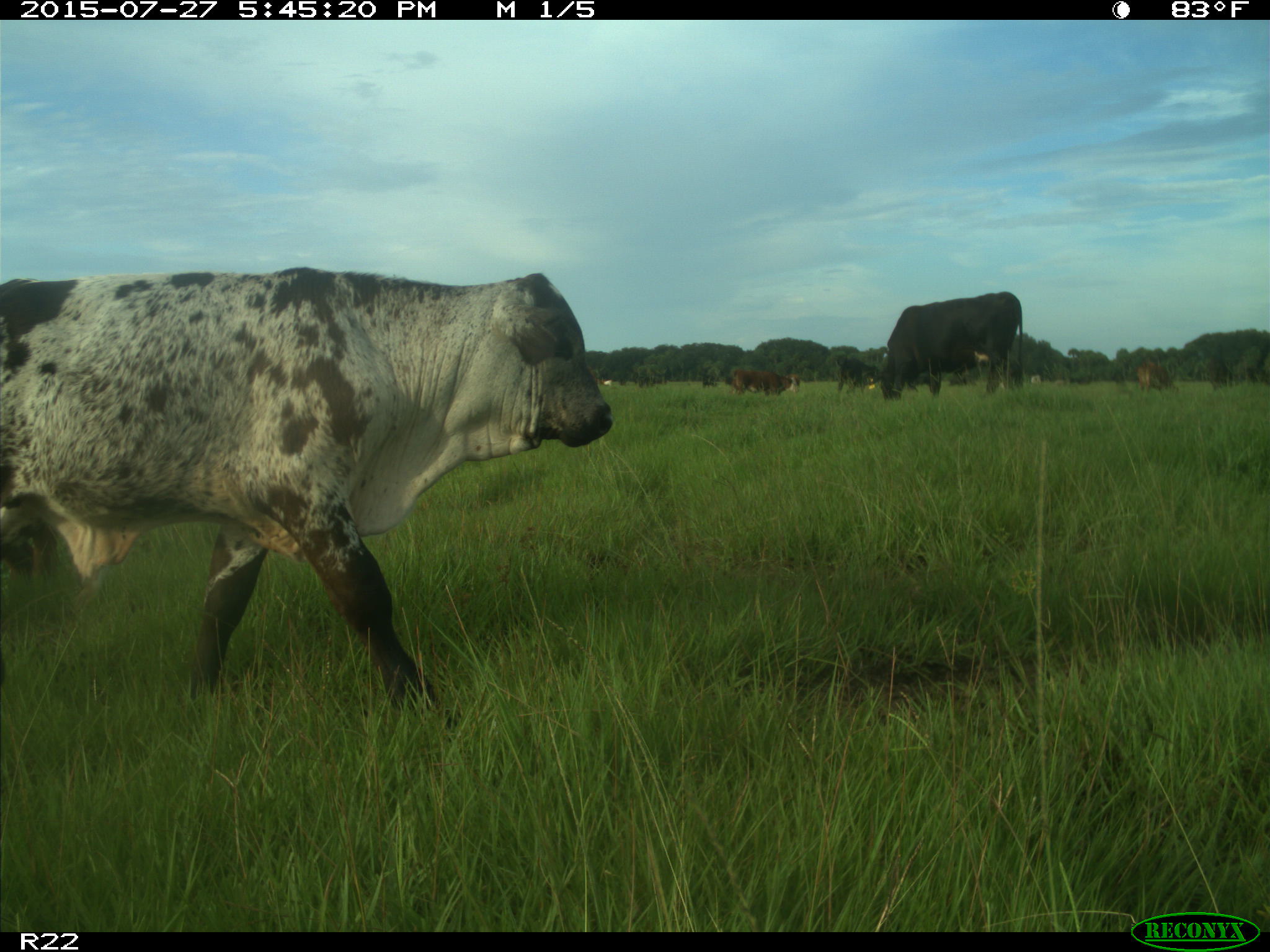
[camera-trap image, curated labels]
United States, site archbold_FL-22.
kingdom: Animalia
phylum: Chordata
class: Mammalia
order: Artiodactyla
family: Bovidae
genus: Bos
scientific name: Bos taurus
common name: domestic cow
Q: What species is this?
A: Bos taurus (domestic cow).